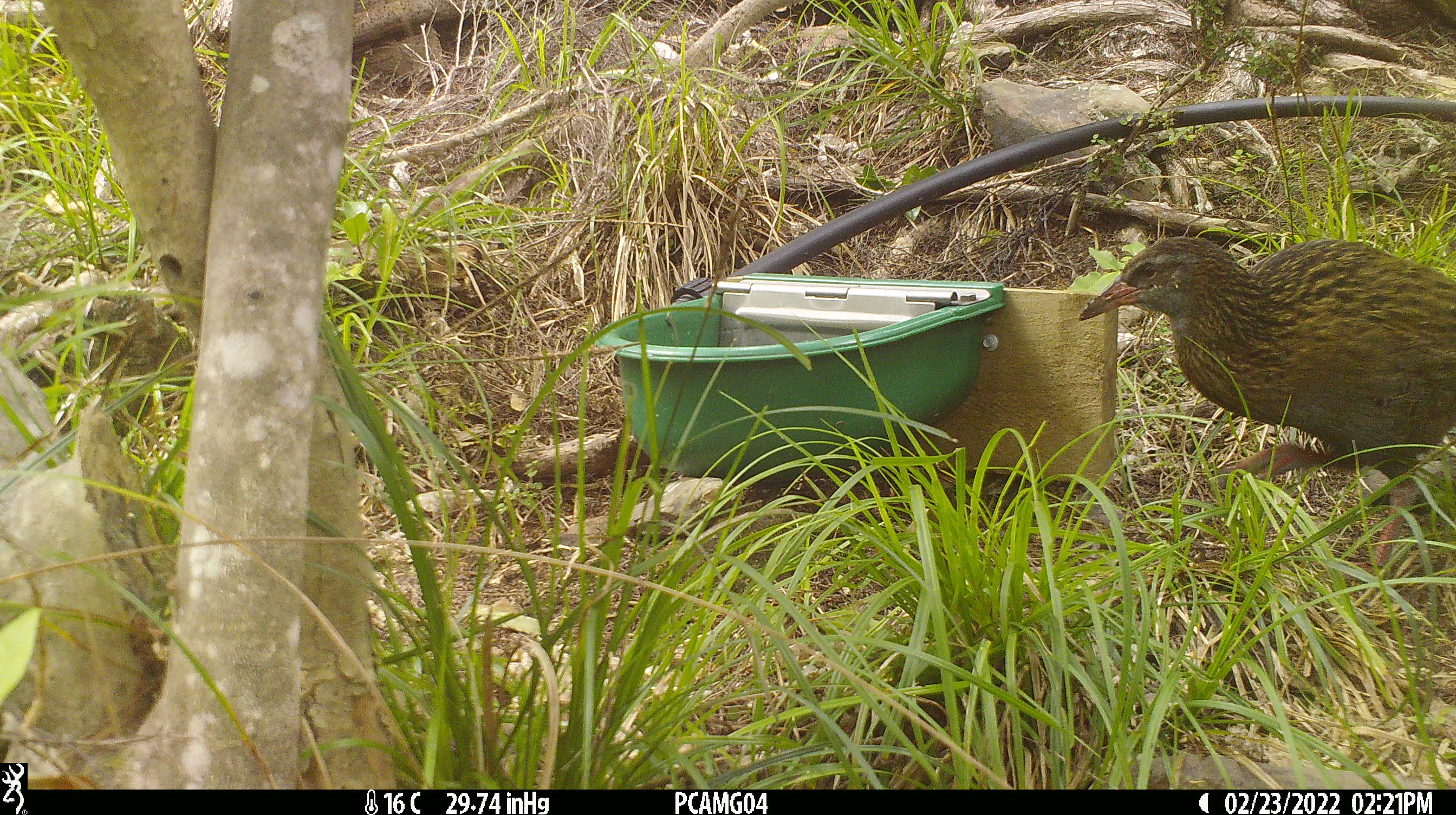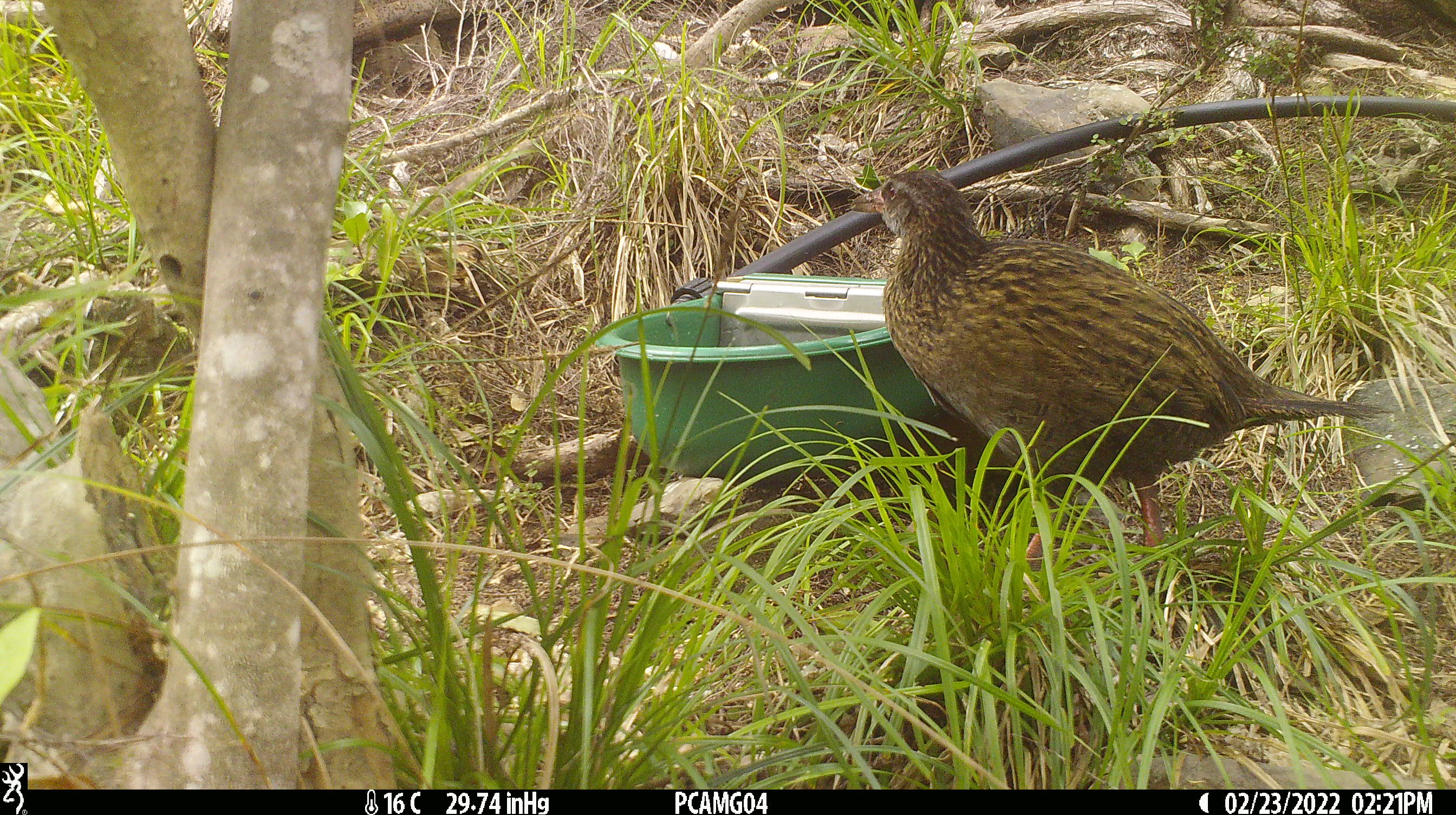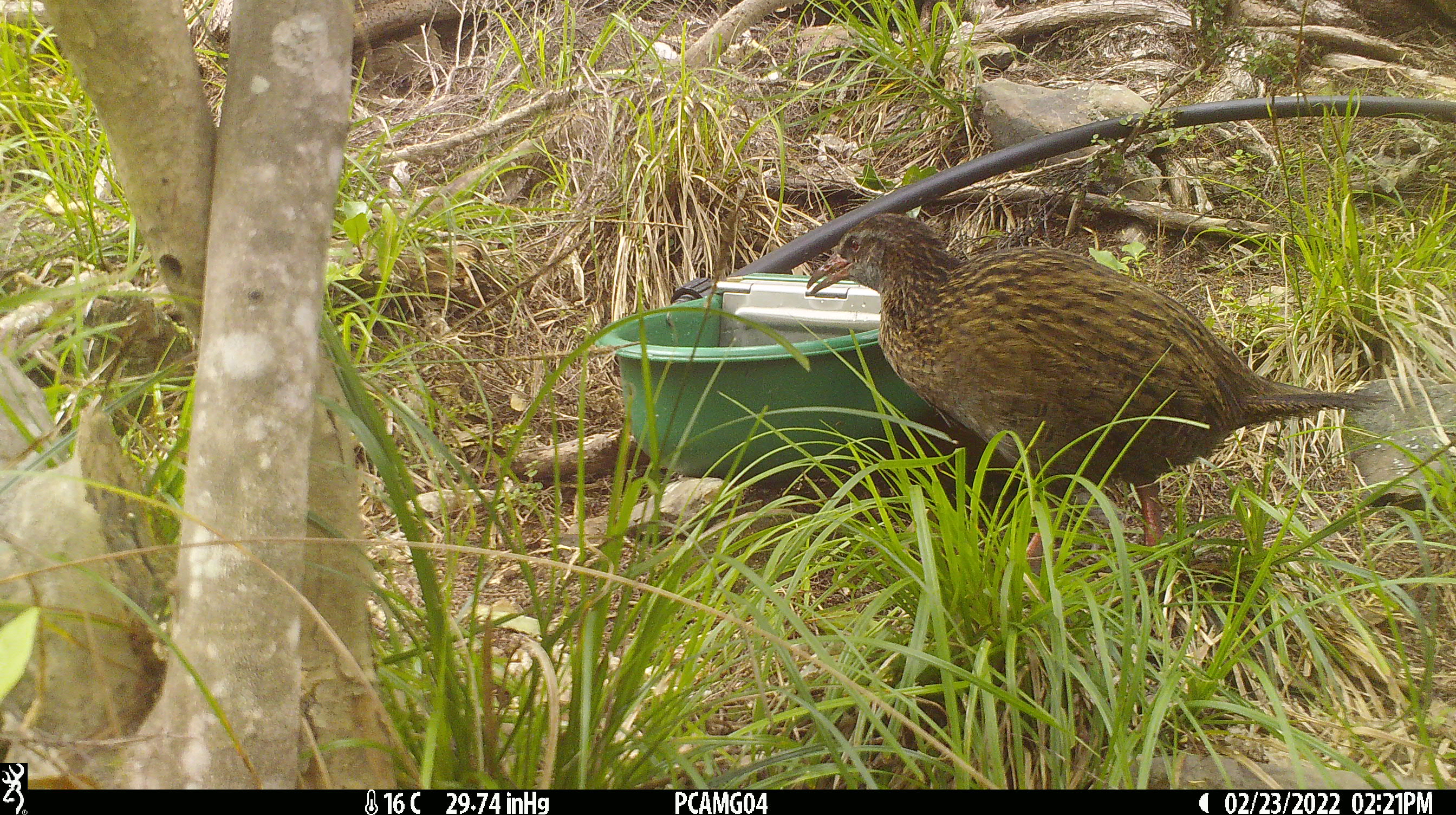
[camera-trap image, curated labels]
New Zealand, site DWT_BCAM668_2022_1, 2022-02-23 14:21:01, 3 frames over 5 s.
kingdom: Animalia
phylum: Chordata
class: Aves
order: Gruiformes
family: Rallidae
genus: Gallirallus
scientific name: Gallirallus australis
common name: weka